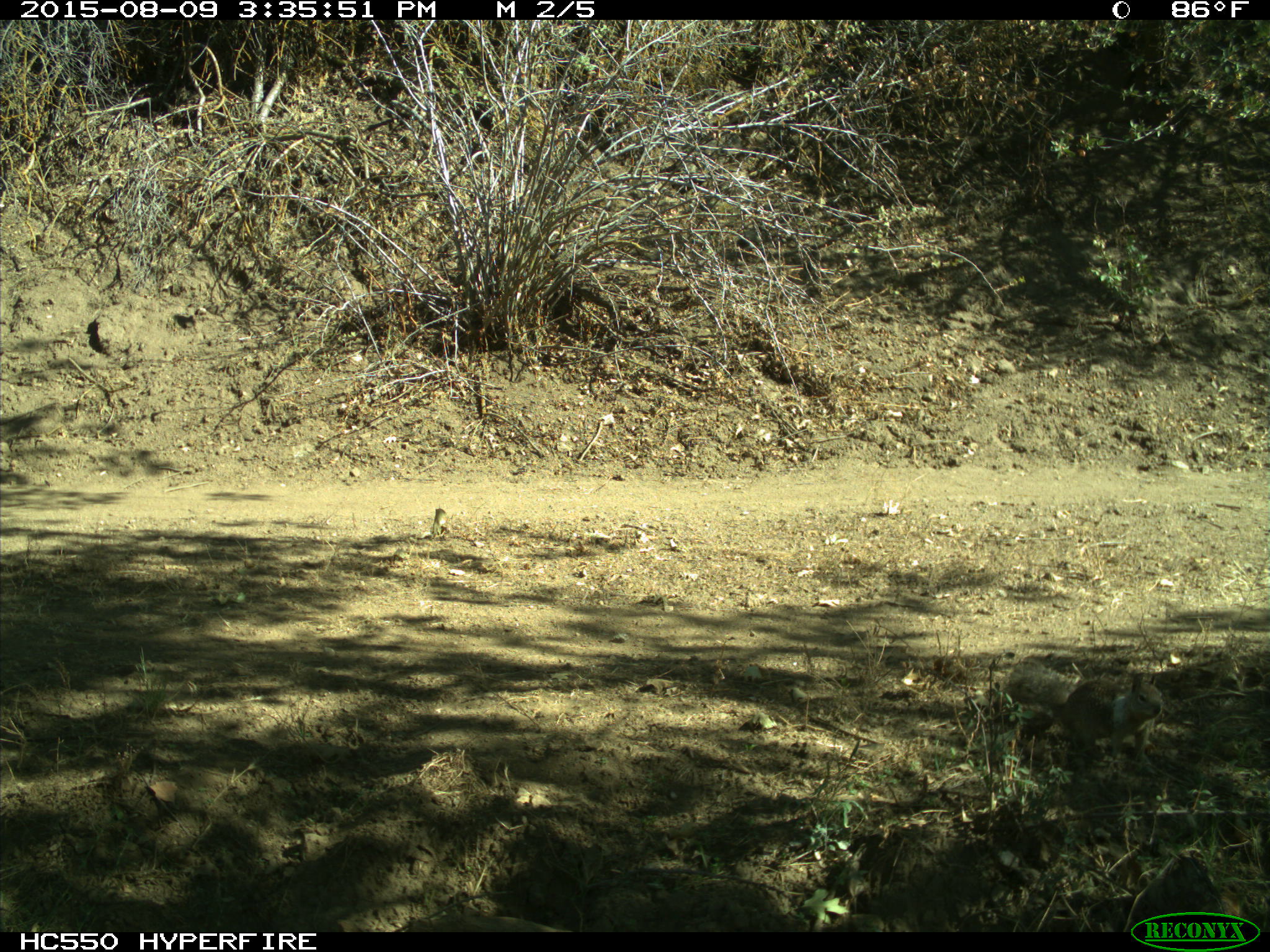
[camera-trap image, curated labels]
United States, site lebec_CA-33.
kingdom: Animalia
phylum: Chordata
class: Mammalia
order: Rodentia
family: Sciuridae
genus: Otospermophilus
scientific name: Otospermophilus beecheyi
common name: california ground squirrel